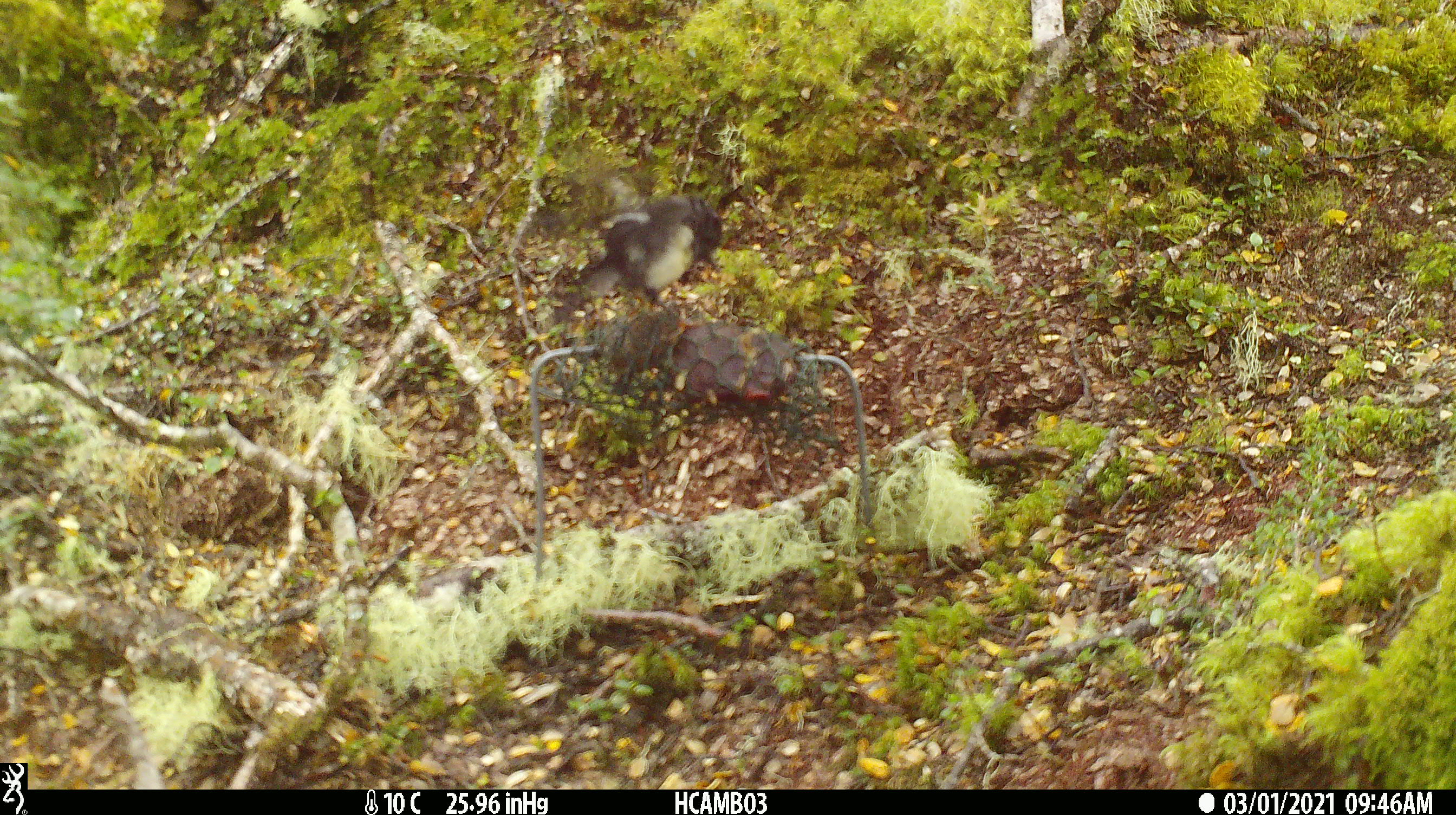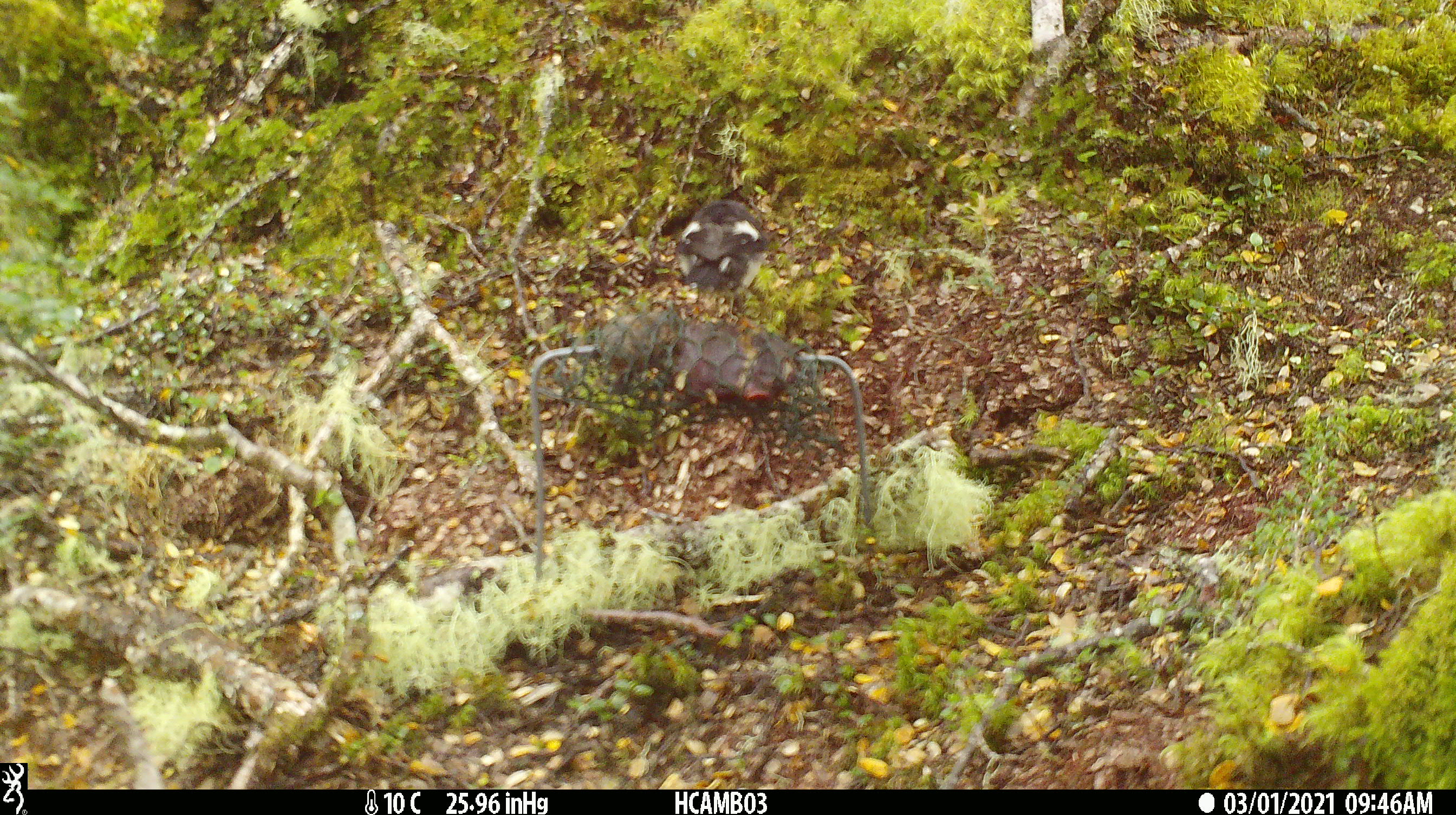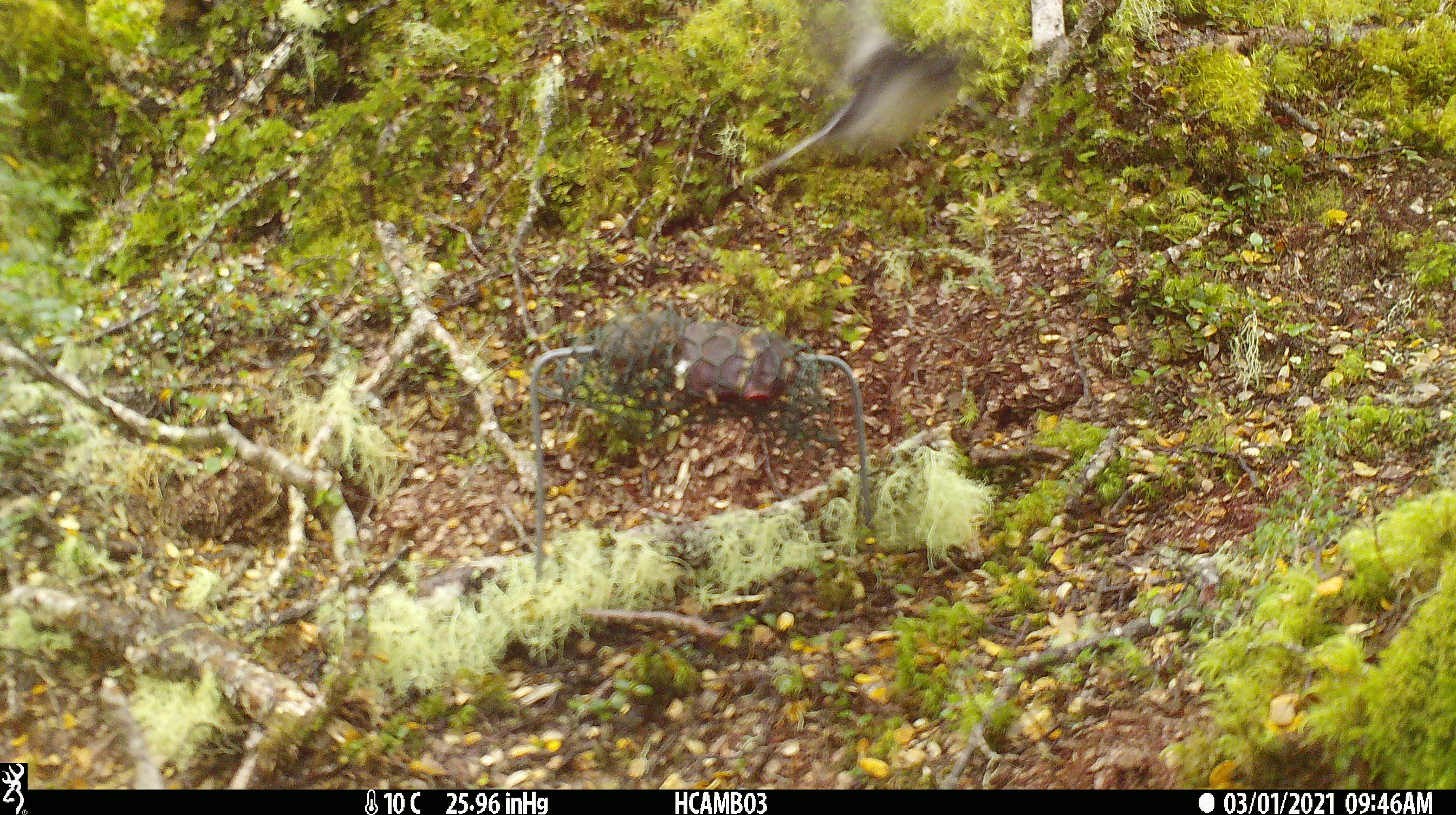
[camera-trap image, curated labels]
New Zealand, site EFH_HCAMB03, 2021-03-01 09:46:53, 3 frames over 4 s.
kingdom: Animalia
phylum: Chordata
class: Aves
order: Passeriformes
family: Petroicidae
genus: Petroica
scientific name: Petroica macrocephala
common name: tomtit